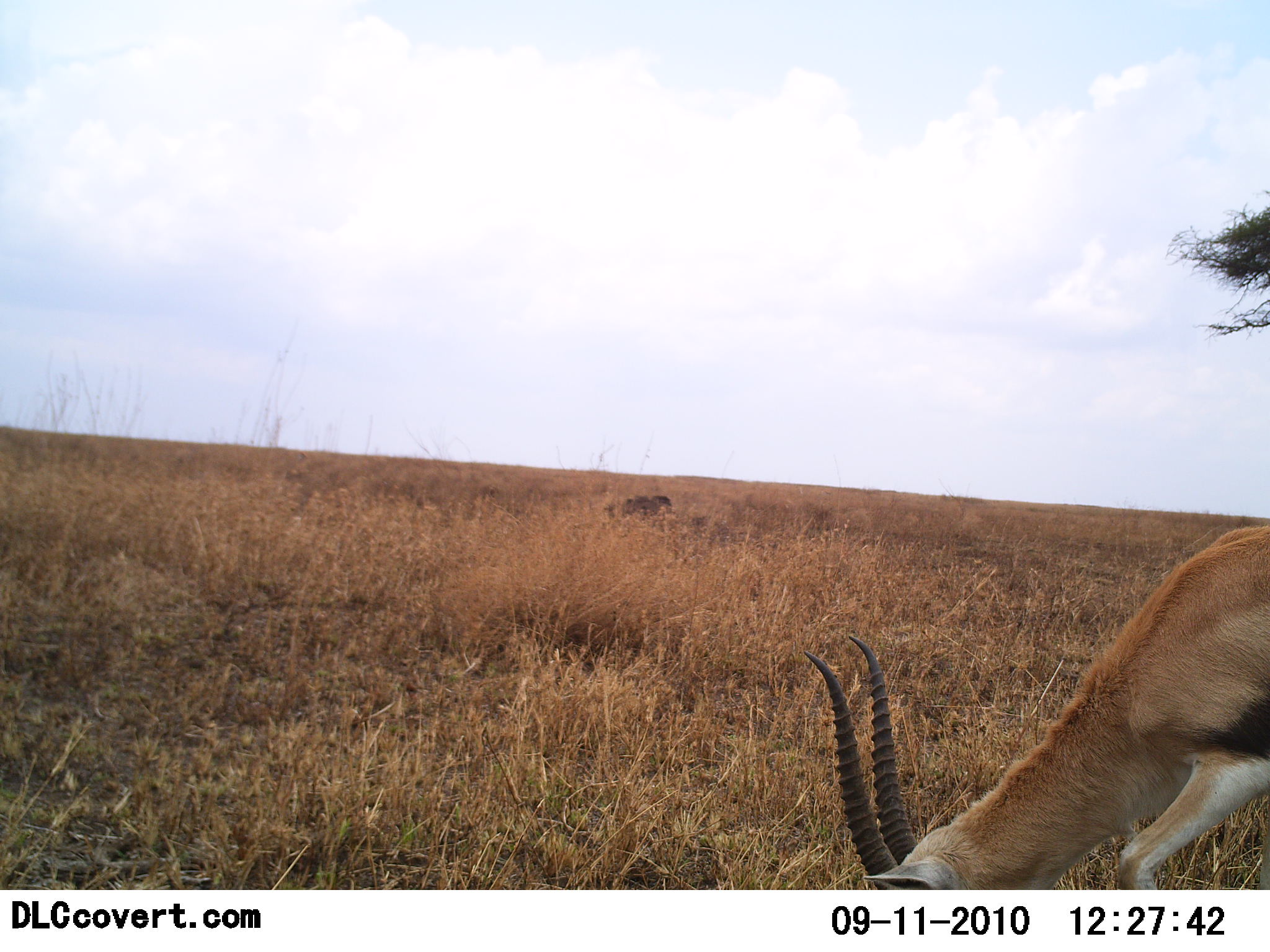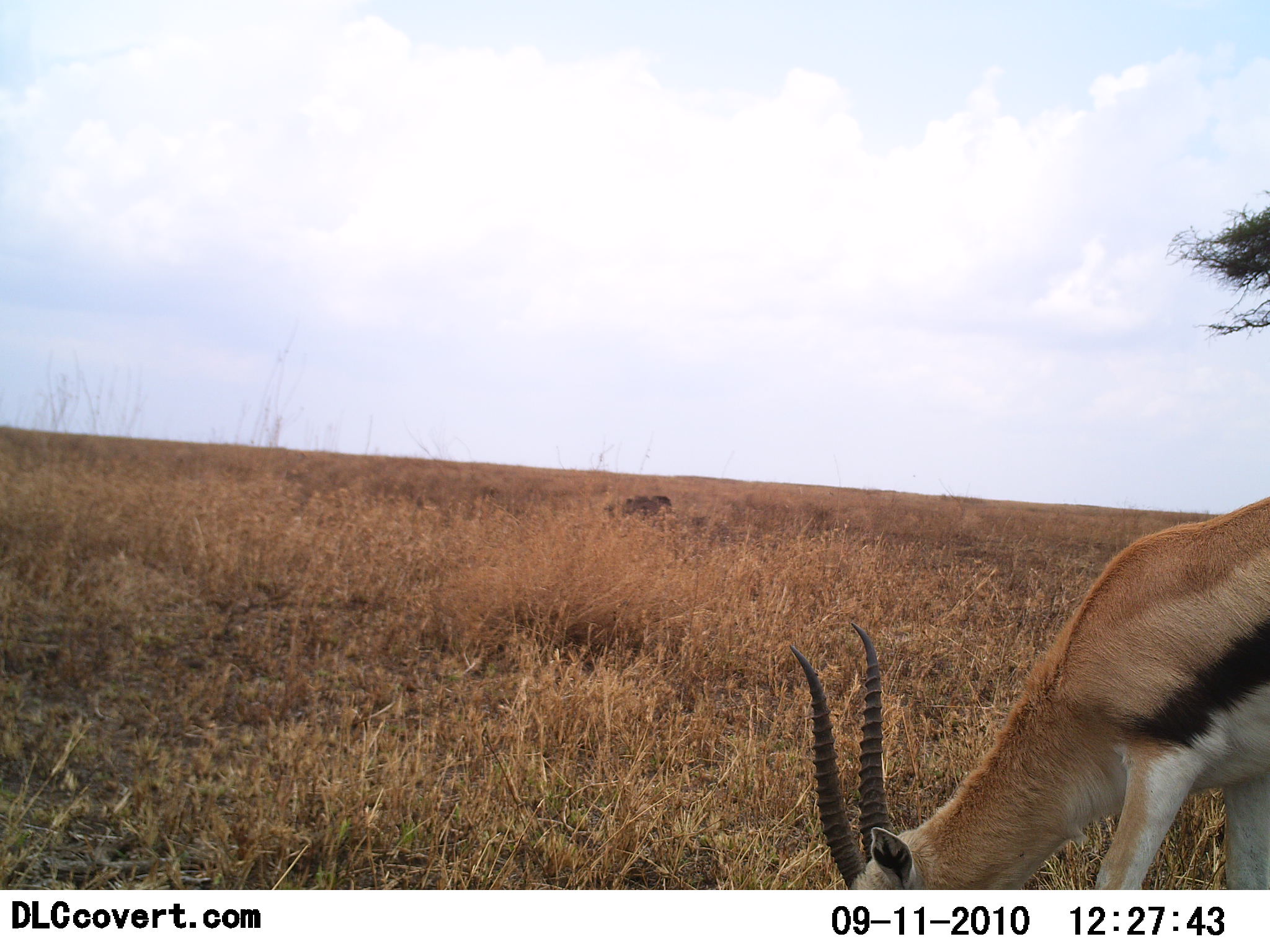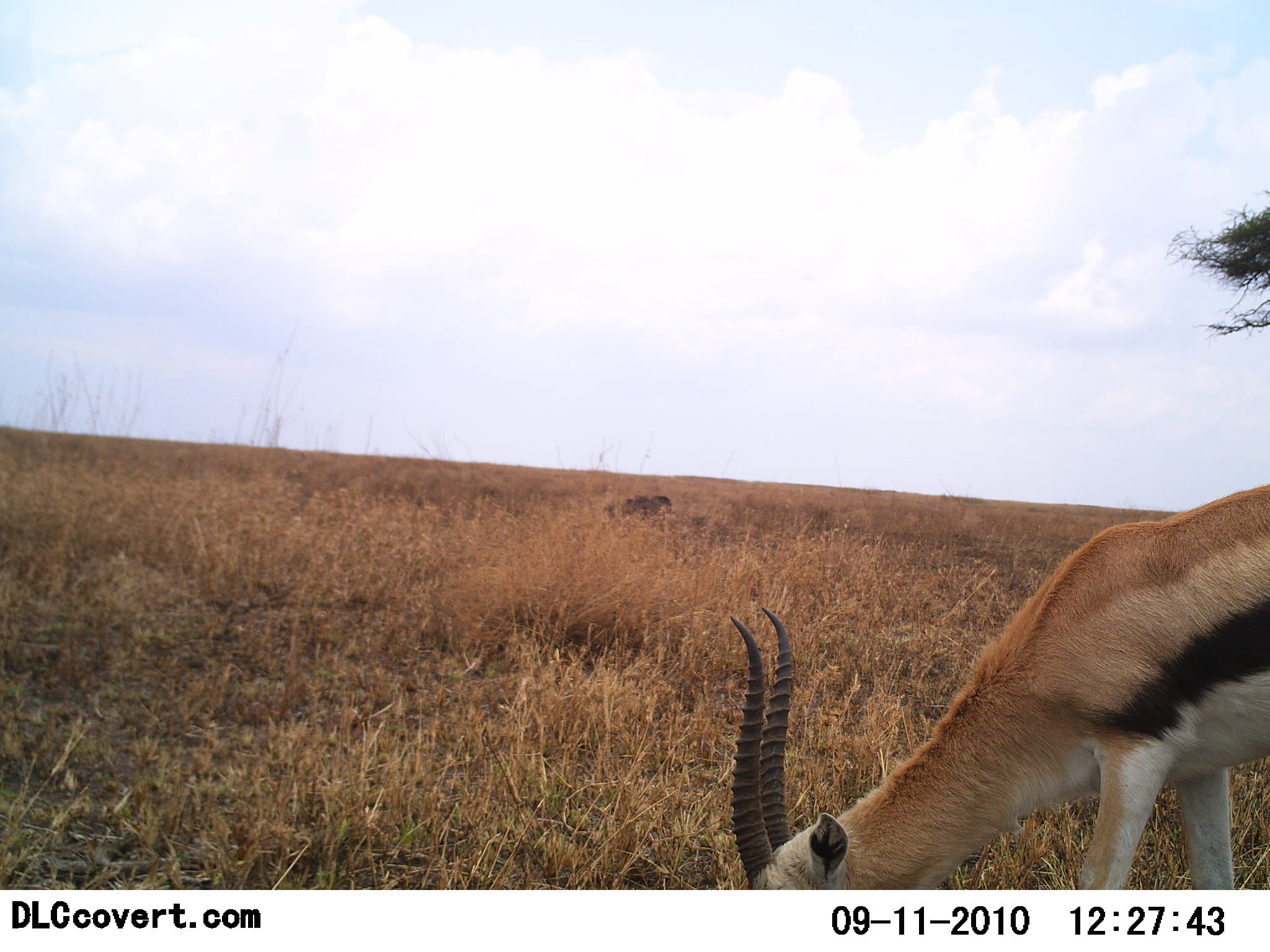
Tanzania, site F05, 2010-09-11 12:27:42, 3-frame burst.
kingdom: Animalia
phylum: Chordata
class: Mammalia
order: Artiodactyla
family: Bovidae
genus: Eudorcas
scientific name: Eudorcas thomsonii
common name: thomson's gazelle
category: gazellethomsons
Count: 1.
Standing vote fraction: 18%.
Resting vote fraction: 0%.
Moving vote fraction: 0%.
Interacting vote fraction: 0%.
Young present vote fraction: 0%.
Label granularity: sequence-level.